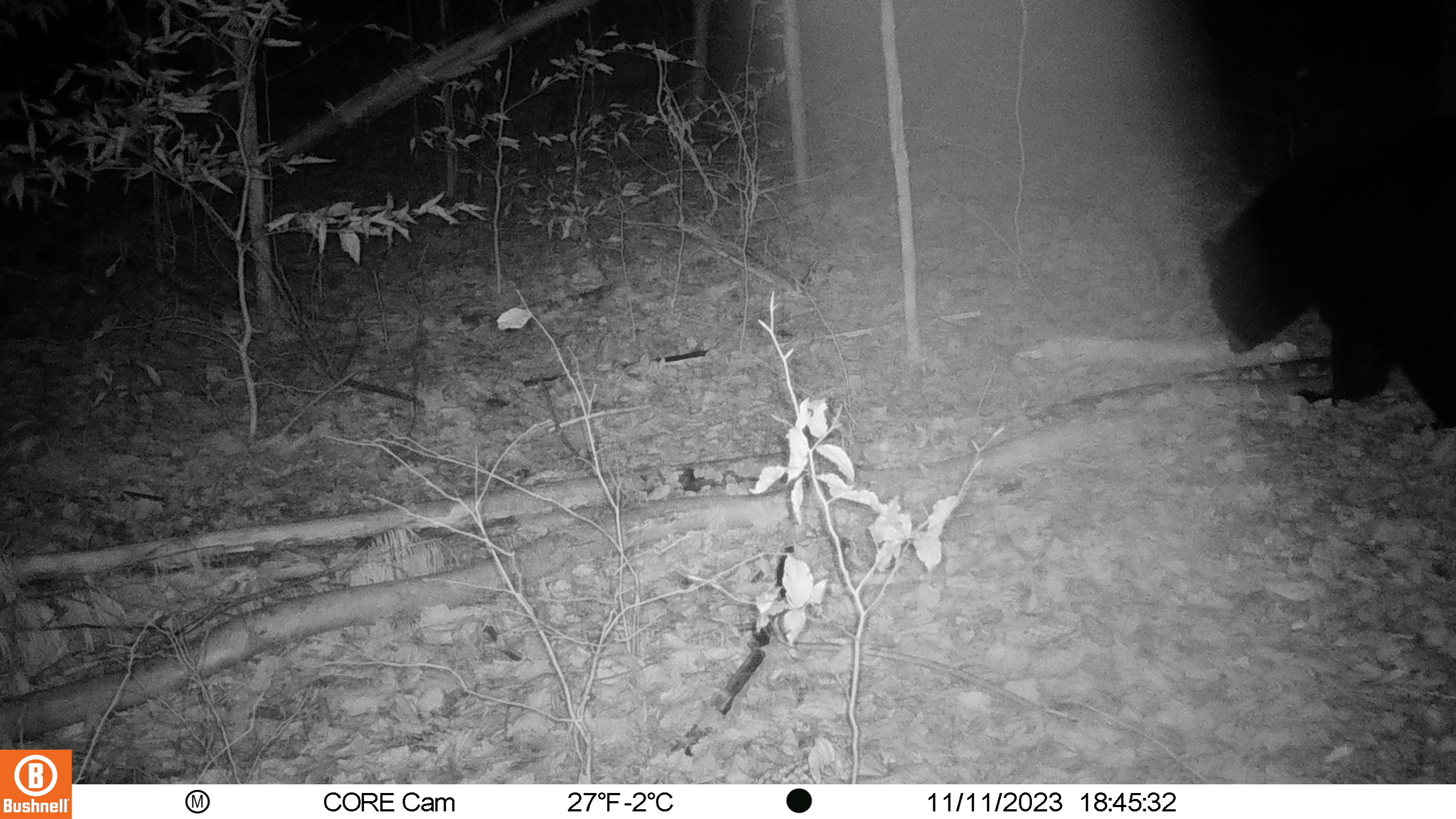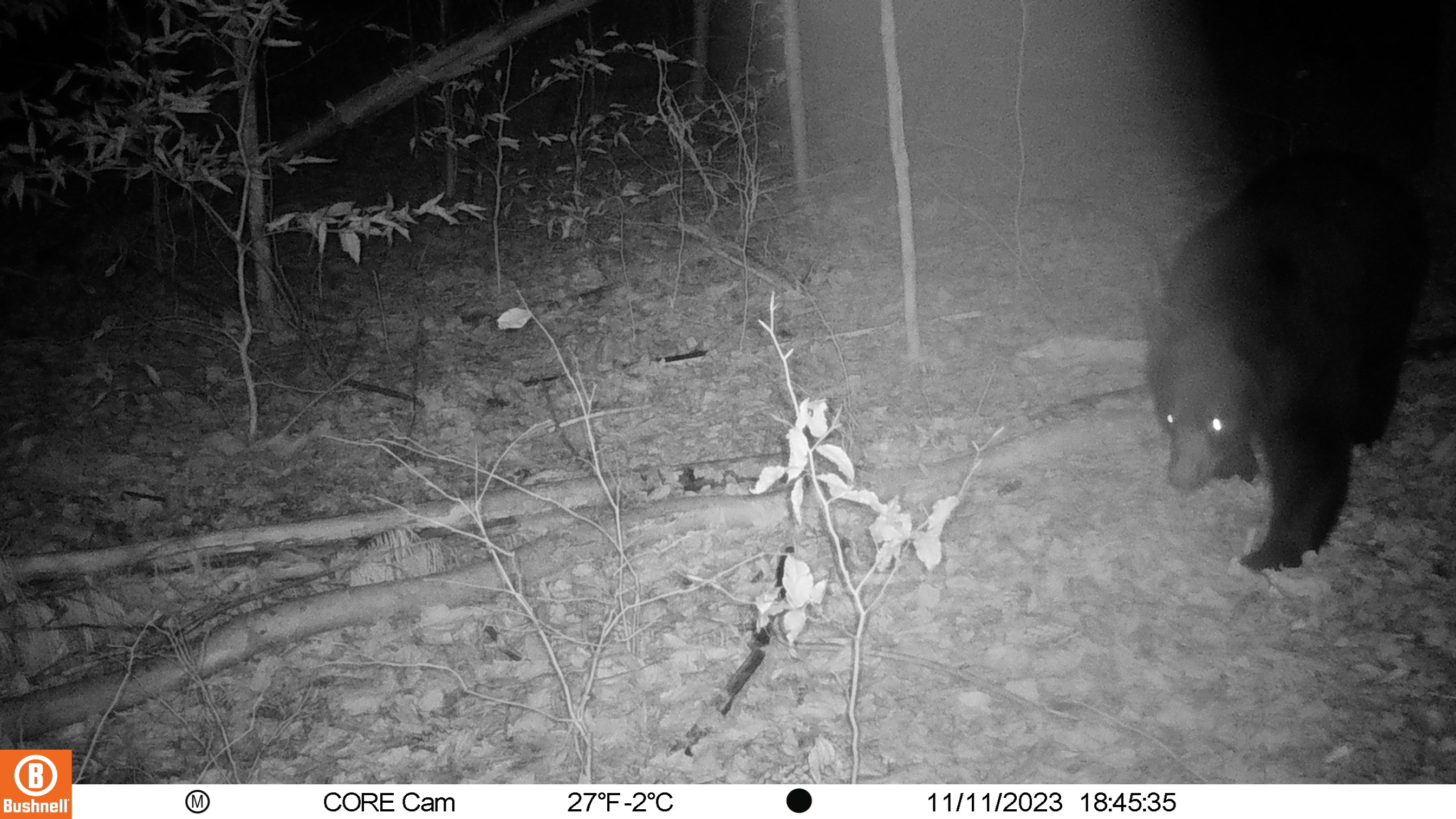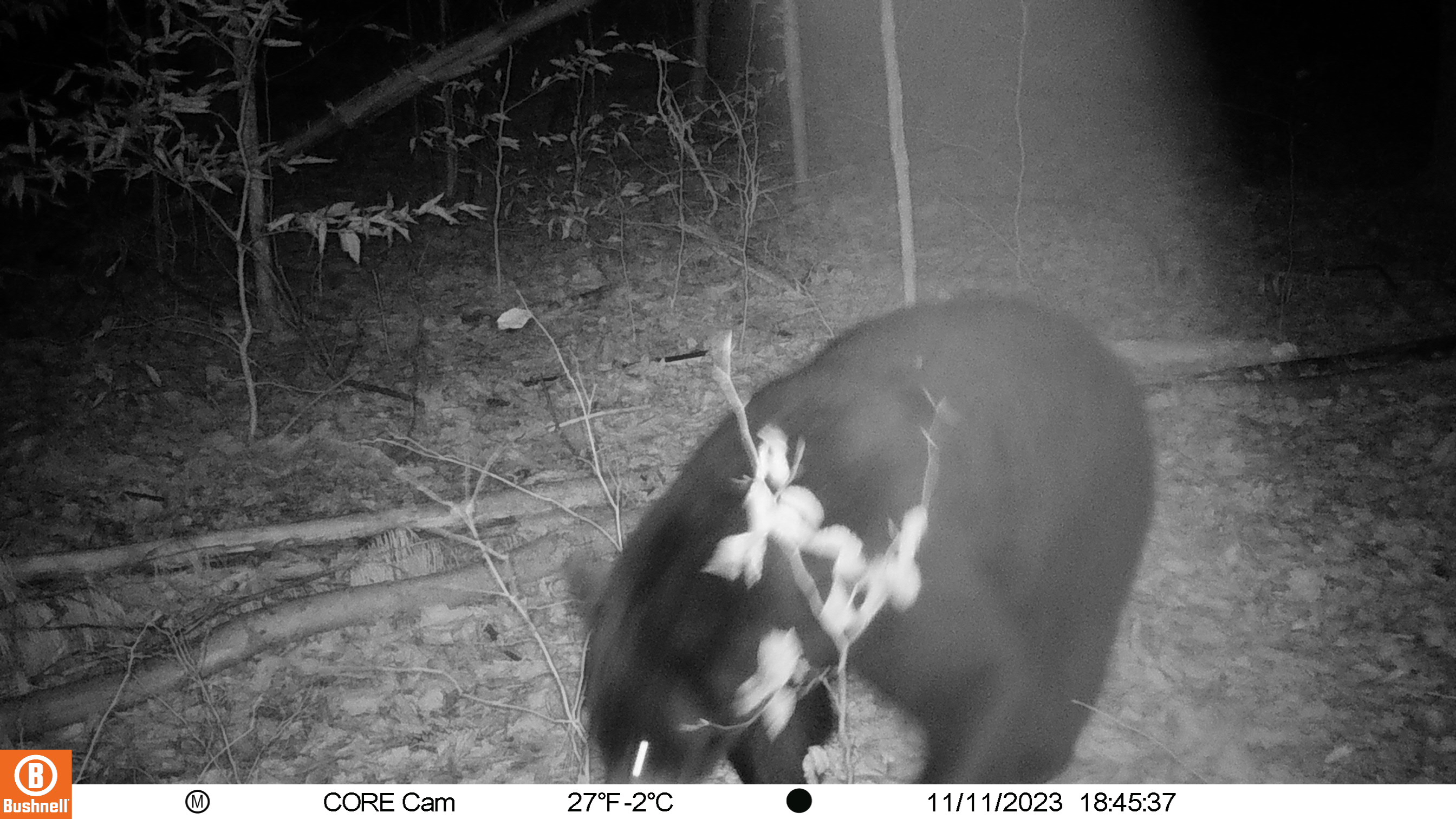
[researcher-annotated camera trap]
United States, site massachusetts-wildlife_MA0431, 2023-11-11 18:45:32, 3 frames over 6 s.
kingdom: Animalia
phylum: Chordata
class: Mammalia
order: Carnivora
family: Ursidae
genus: Ursus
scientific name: Ursus americanus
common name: black bear